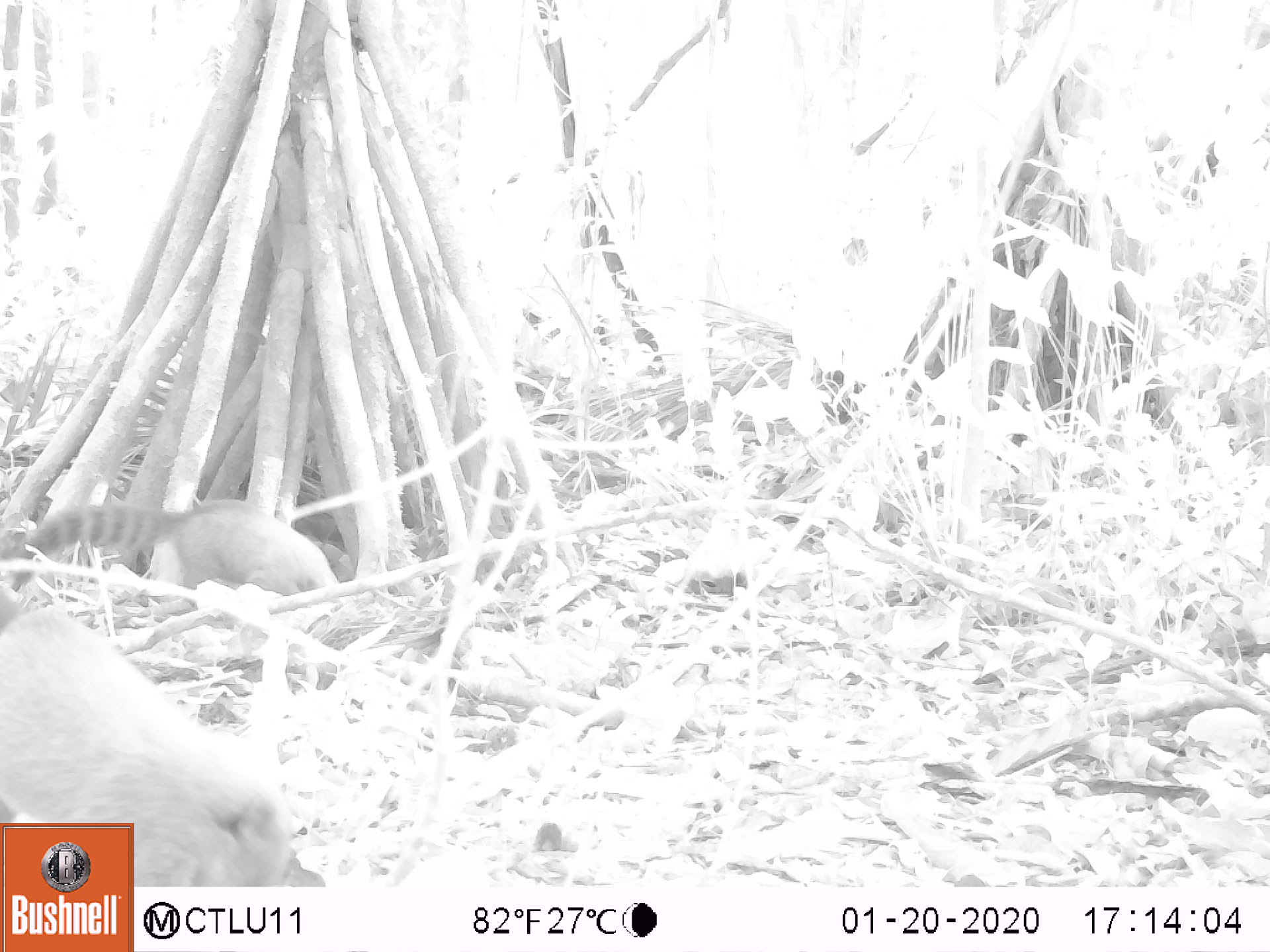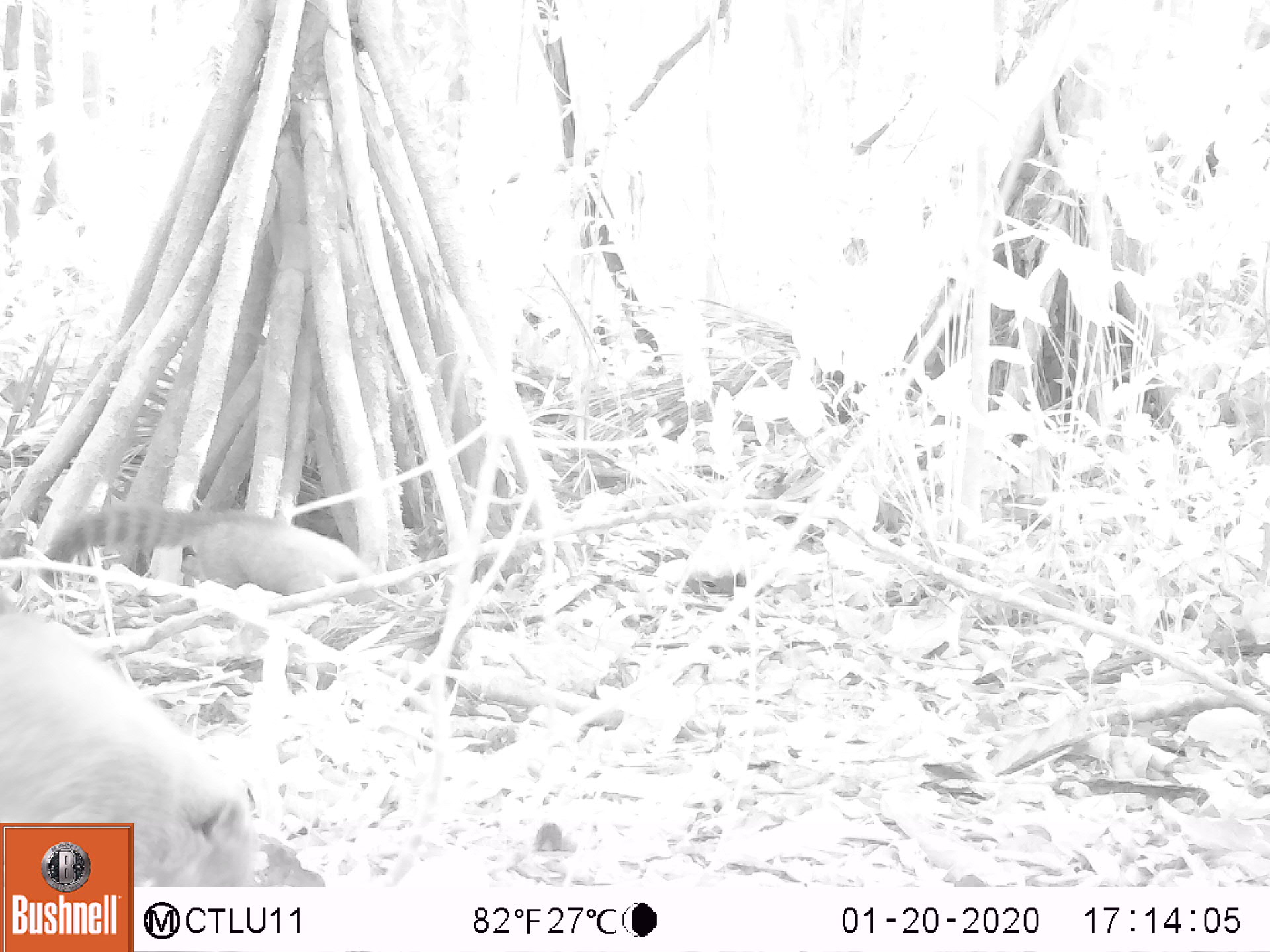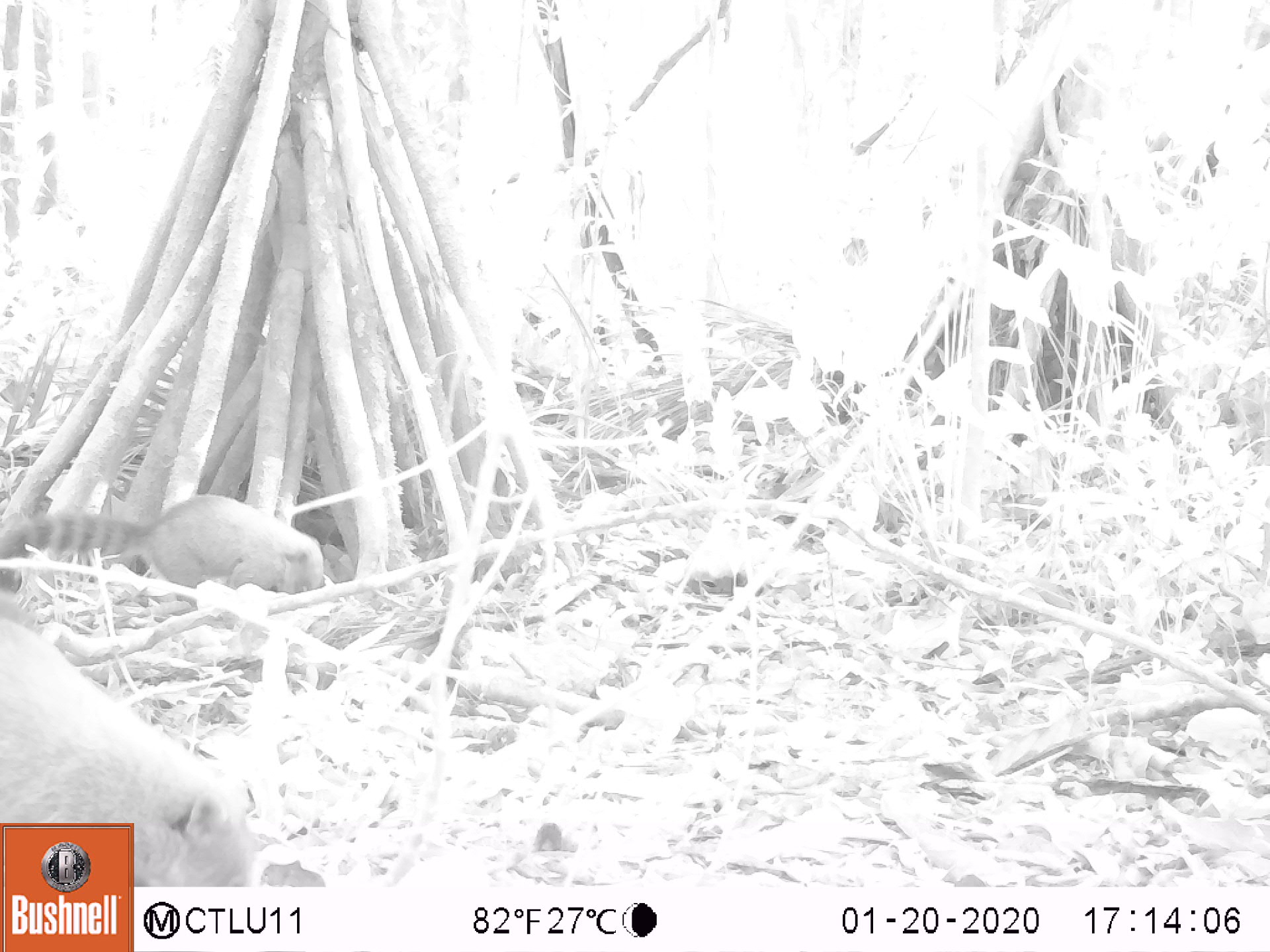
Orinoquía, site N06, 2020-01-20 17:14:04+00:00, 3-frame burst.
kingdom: Animalia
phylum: Chordata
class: Mammalia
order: Carnivora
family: Procyonidae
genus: Nasua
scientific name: Nasua nasua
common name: south american coati